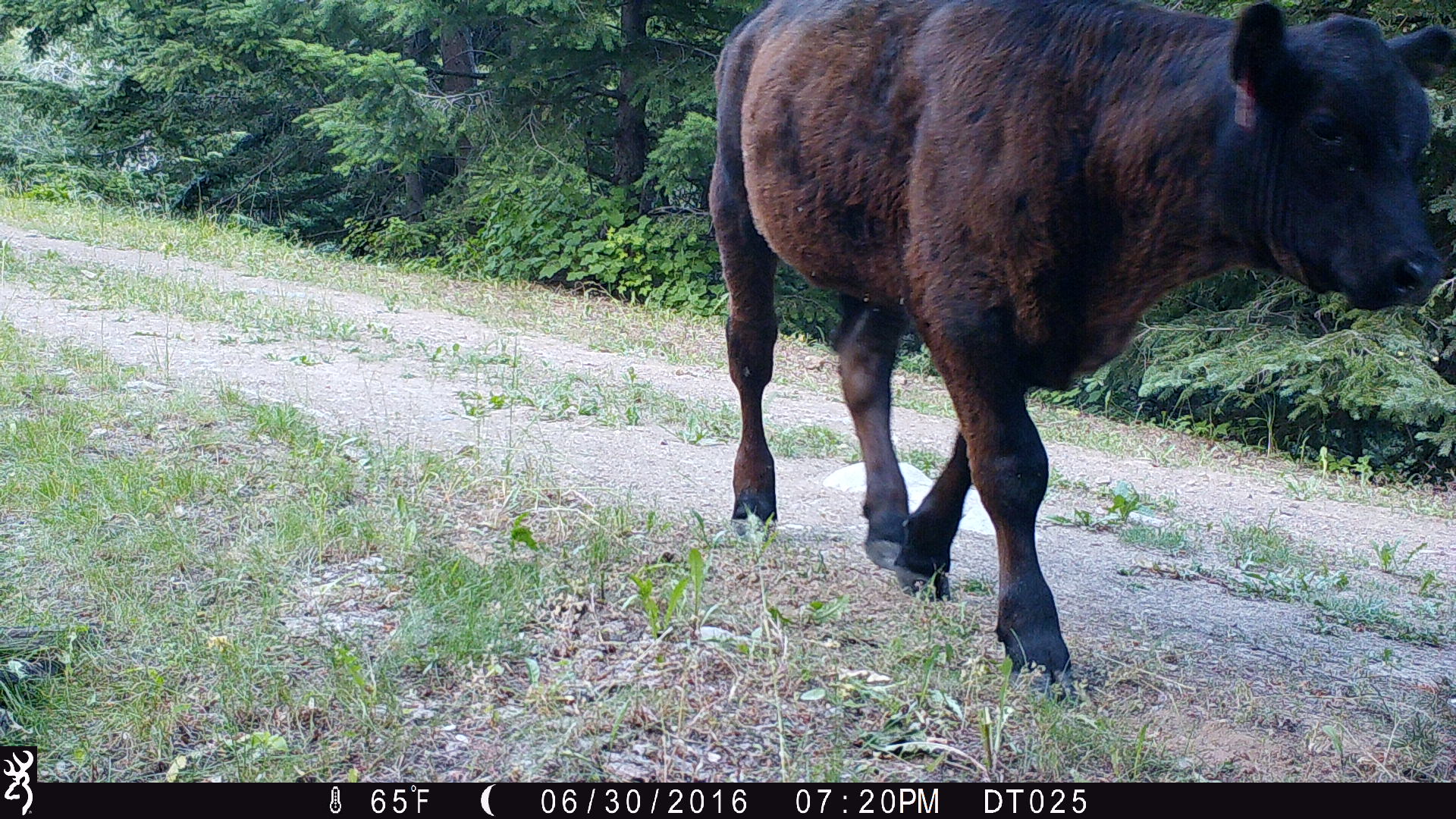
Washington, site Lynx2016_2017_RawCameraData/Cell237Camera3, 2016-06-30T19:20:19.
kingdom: Animalia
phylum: Chordata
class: Mammalia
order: Artiodactyla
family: Bovidae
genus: Bos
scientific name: Bos taurus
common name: domestic cattle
Domestic cattle (Bos taurus). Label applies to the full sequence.